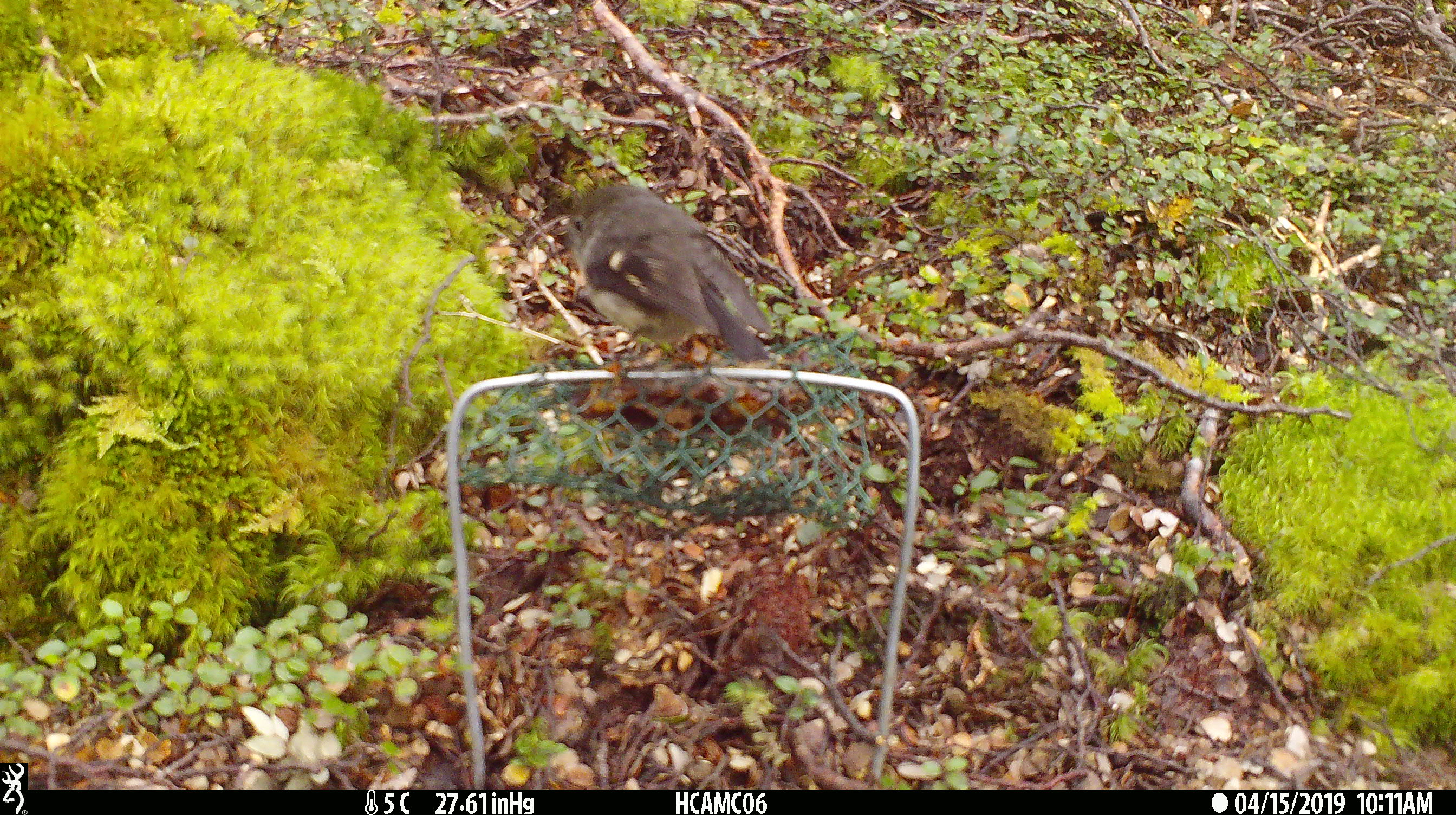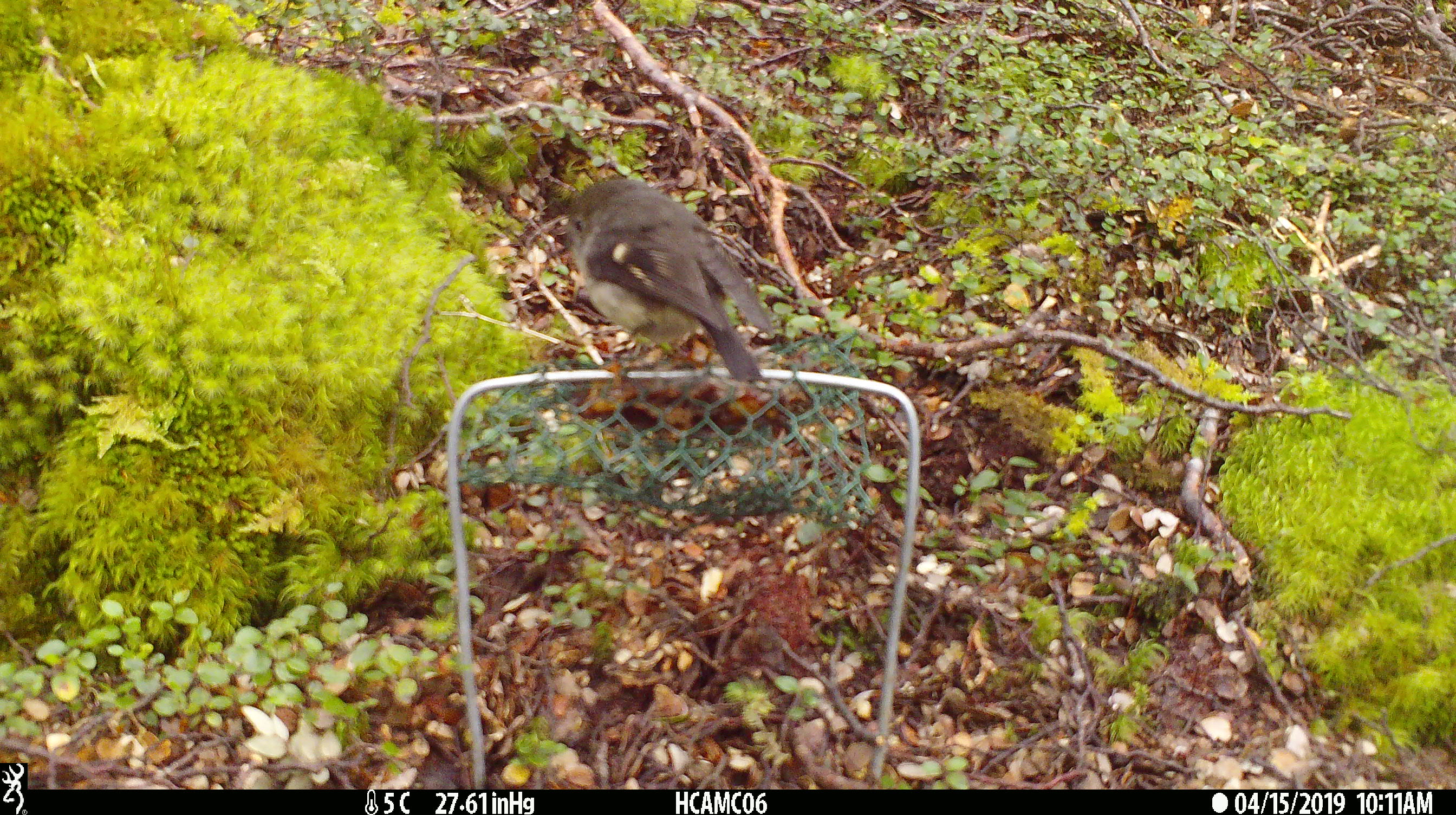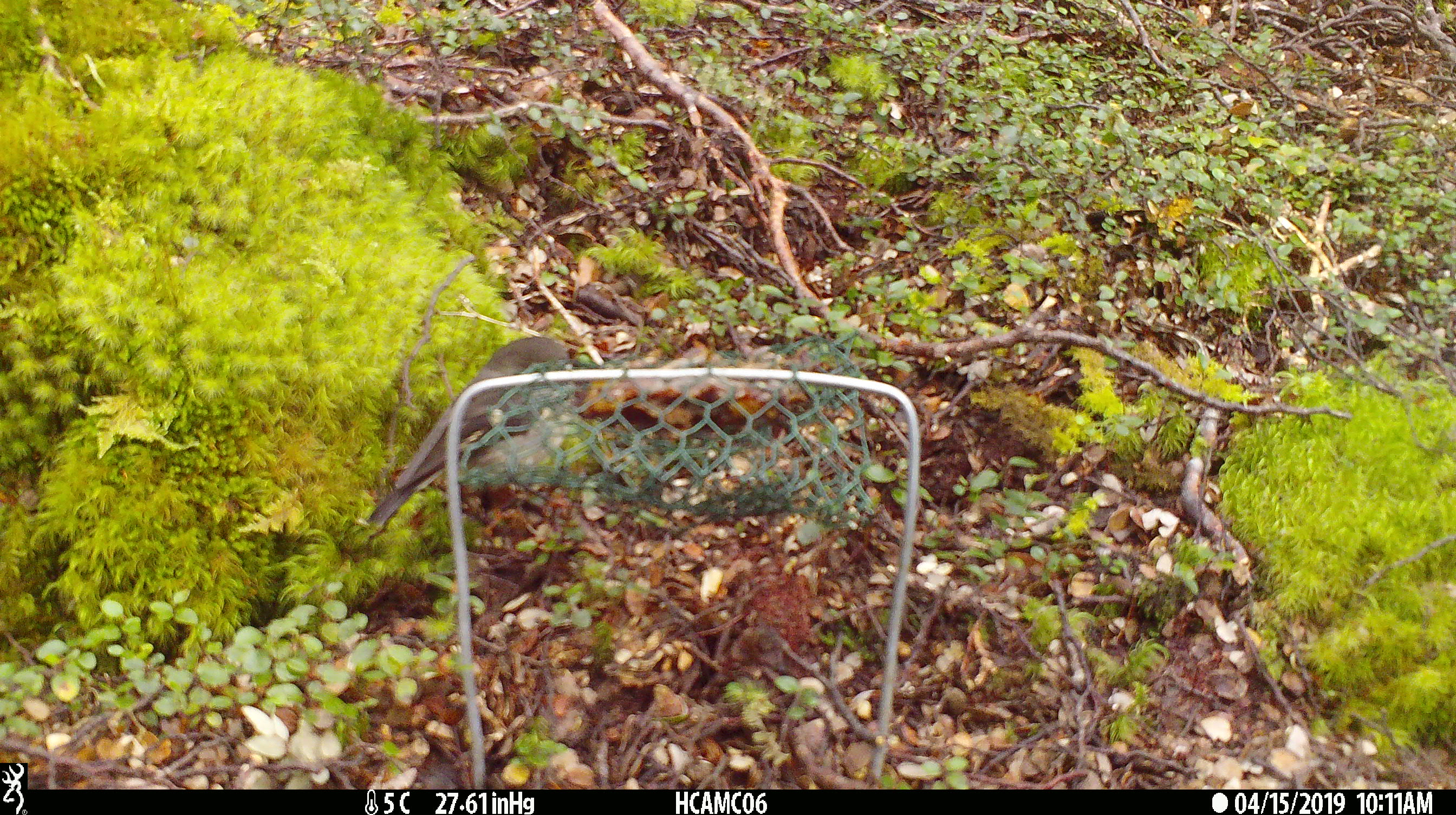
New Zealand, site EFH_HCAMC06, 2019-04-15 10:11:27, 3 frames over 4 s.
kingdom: Animalia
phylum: Chordata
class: Aves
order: Passeriformes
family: Petroicidae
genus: Petroica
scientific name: Petroica macrocephala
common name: tomtit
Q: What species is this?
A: Tomtit (Petroica macrocephala).